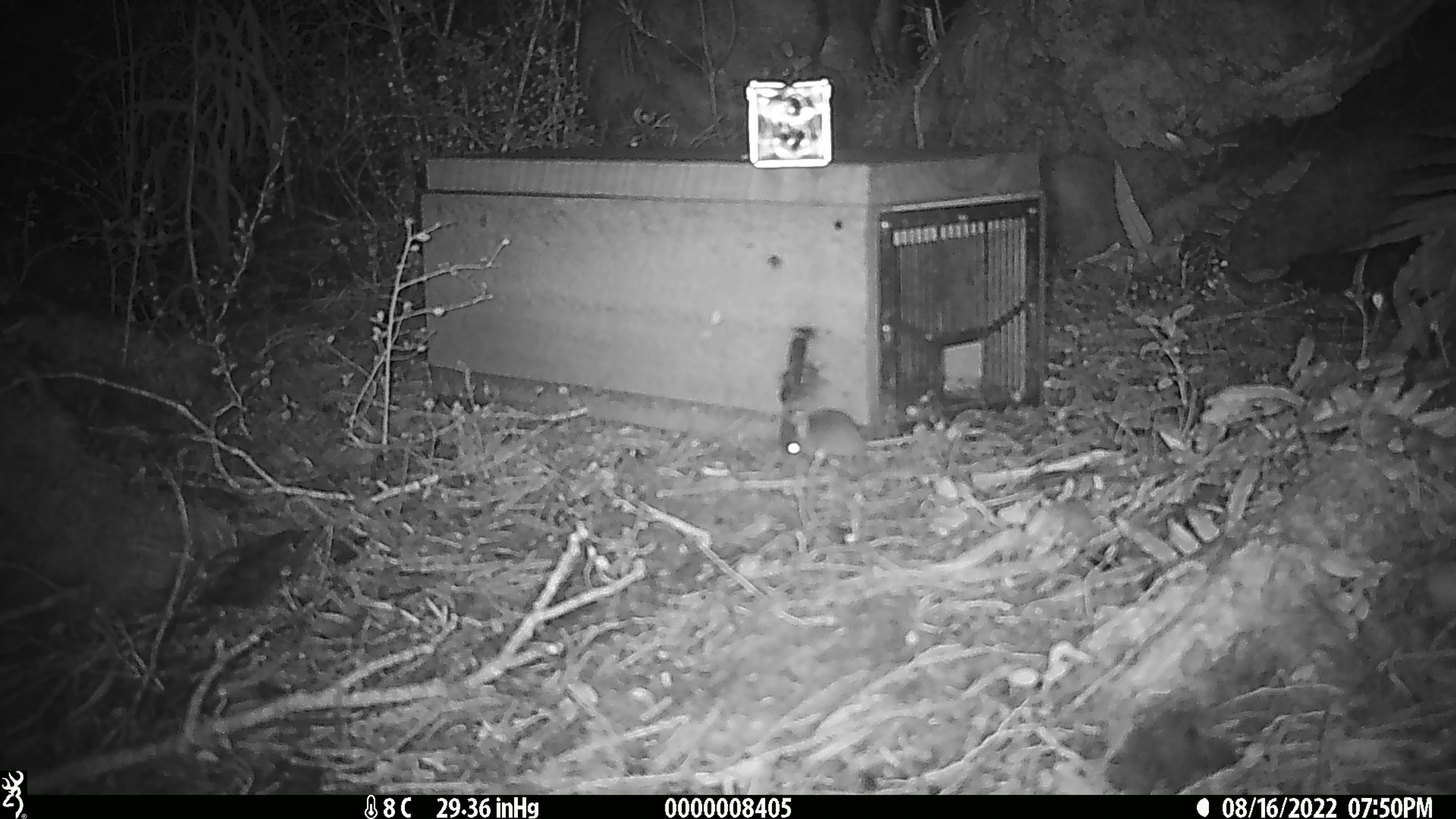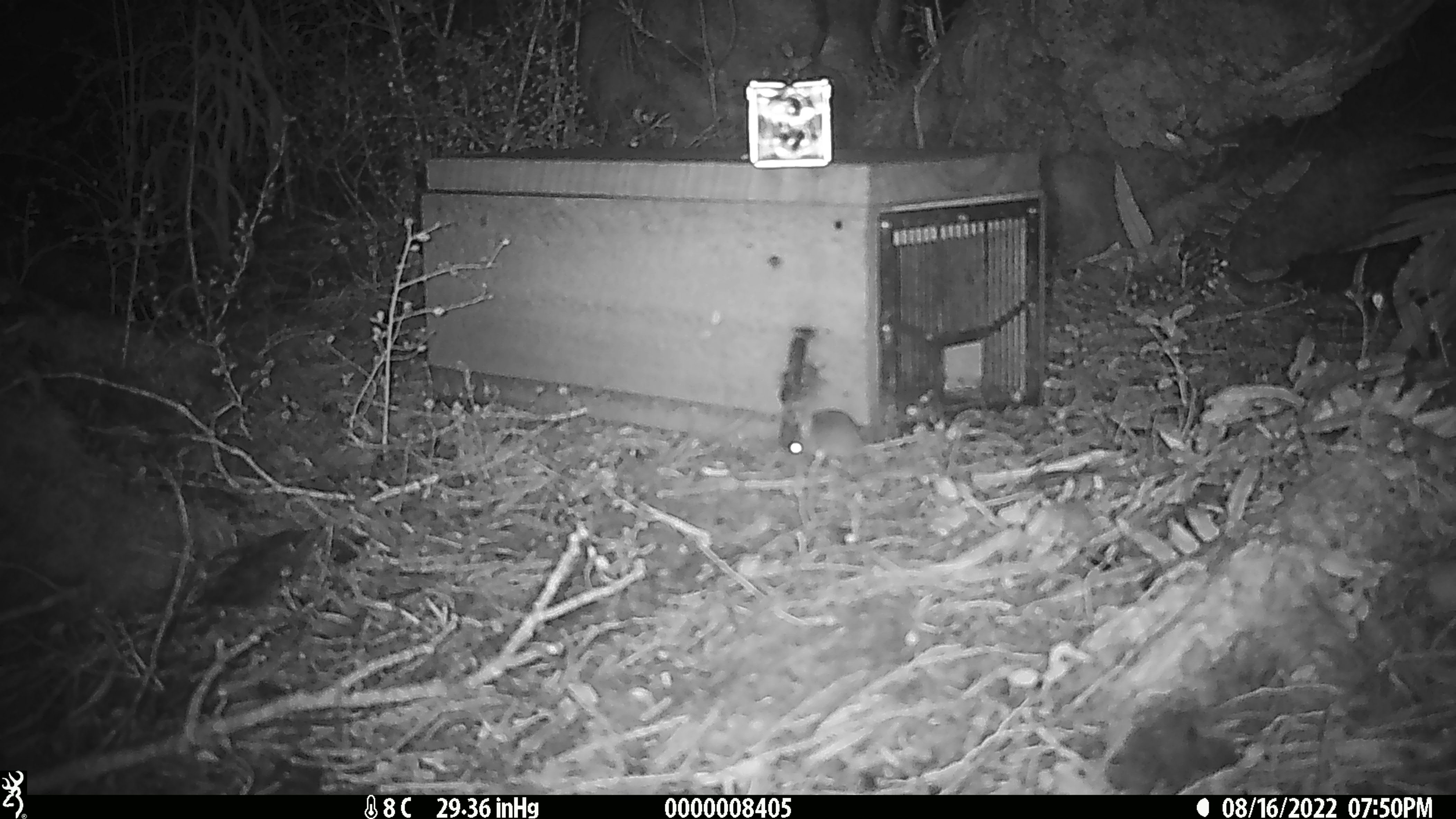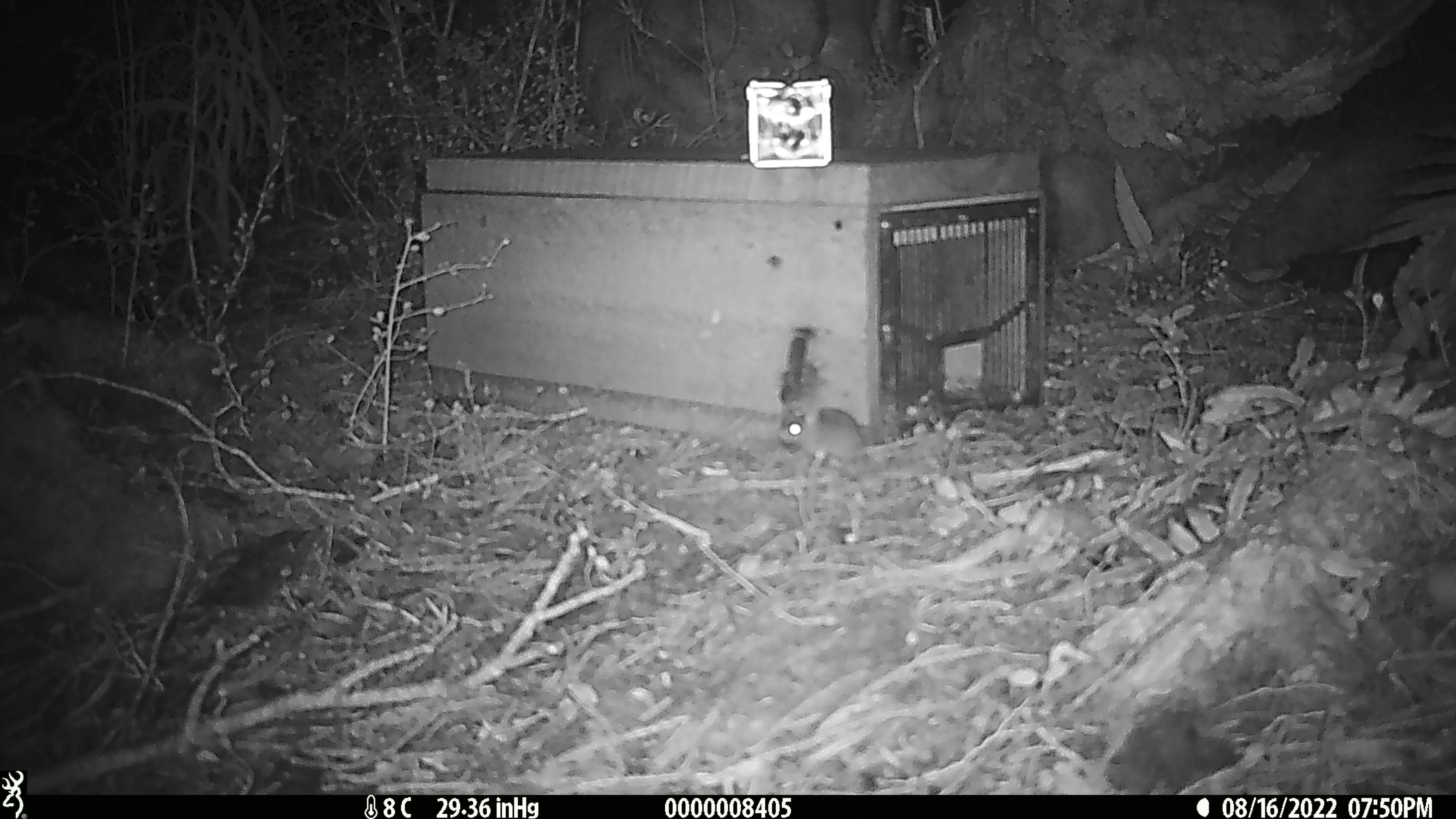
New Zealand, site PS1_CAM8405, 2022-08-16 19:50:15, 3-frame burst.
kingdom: Animalia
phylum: Chordata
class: Mammalia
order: Rodentia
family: Muridae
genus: Mus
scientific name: Mus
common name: mouse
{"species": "mouse (Mus)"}